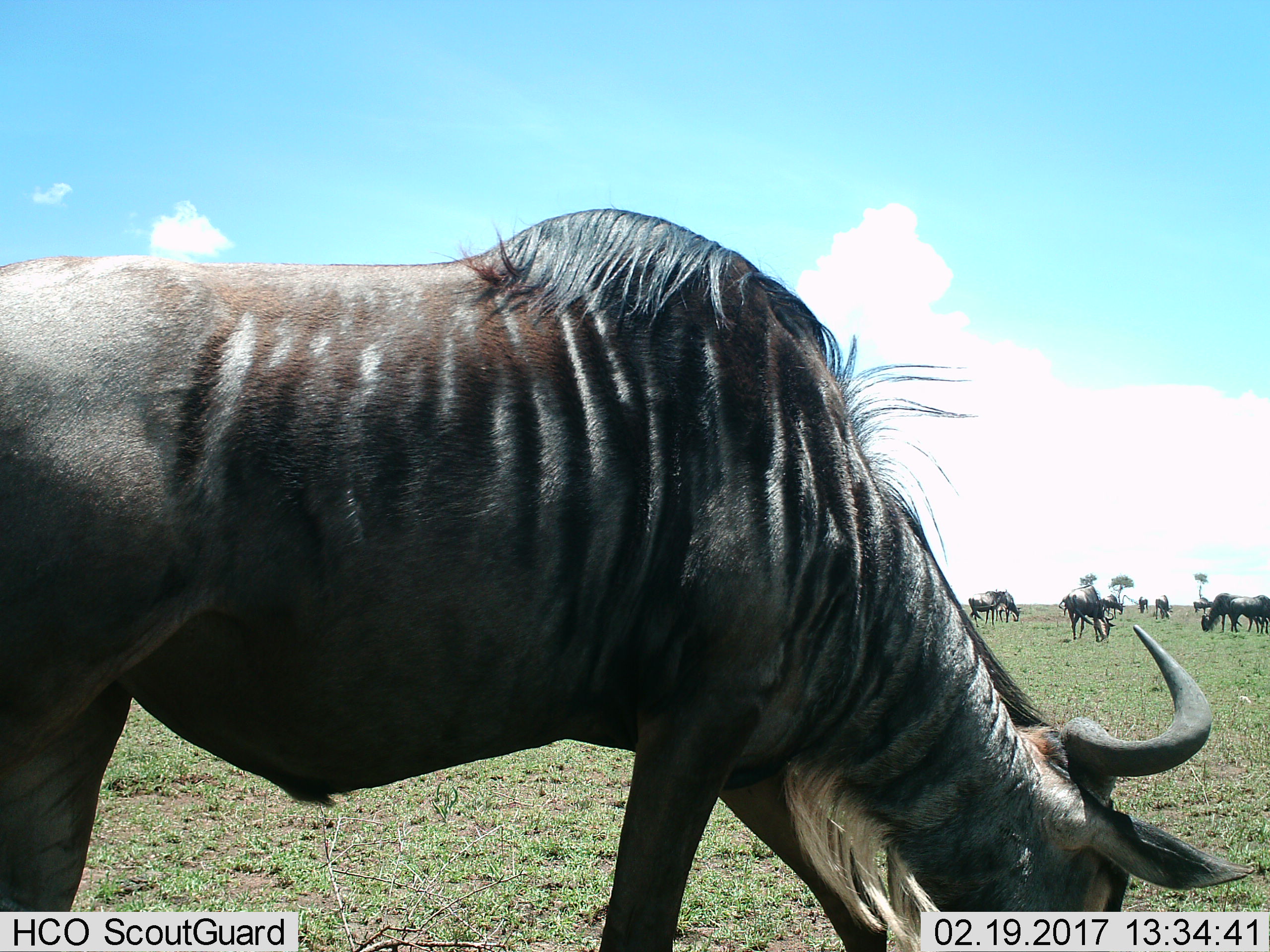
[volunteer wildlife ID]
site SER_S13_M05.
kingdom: Animalia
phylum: Chordata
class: Mammalia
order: Artiodactyla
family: Bovidae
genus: Connochaetes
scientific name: Connochaetes taurinus taurinus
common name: blue wildebeest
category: wildebeestblue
Wildebeestblue (blue wildebeest) (Connochaetes taurinus taurinus), count 10. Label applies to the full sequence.